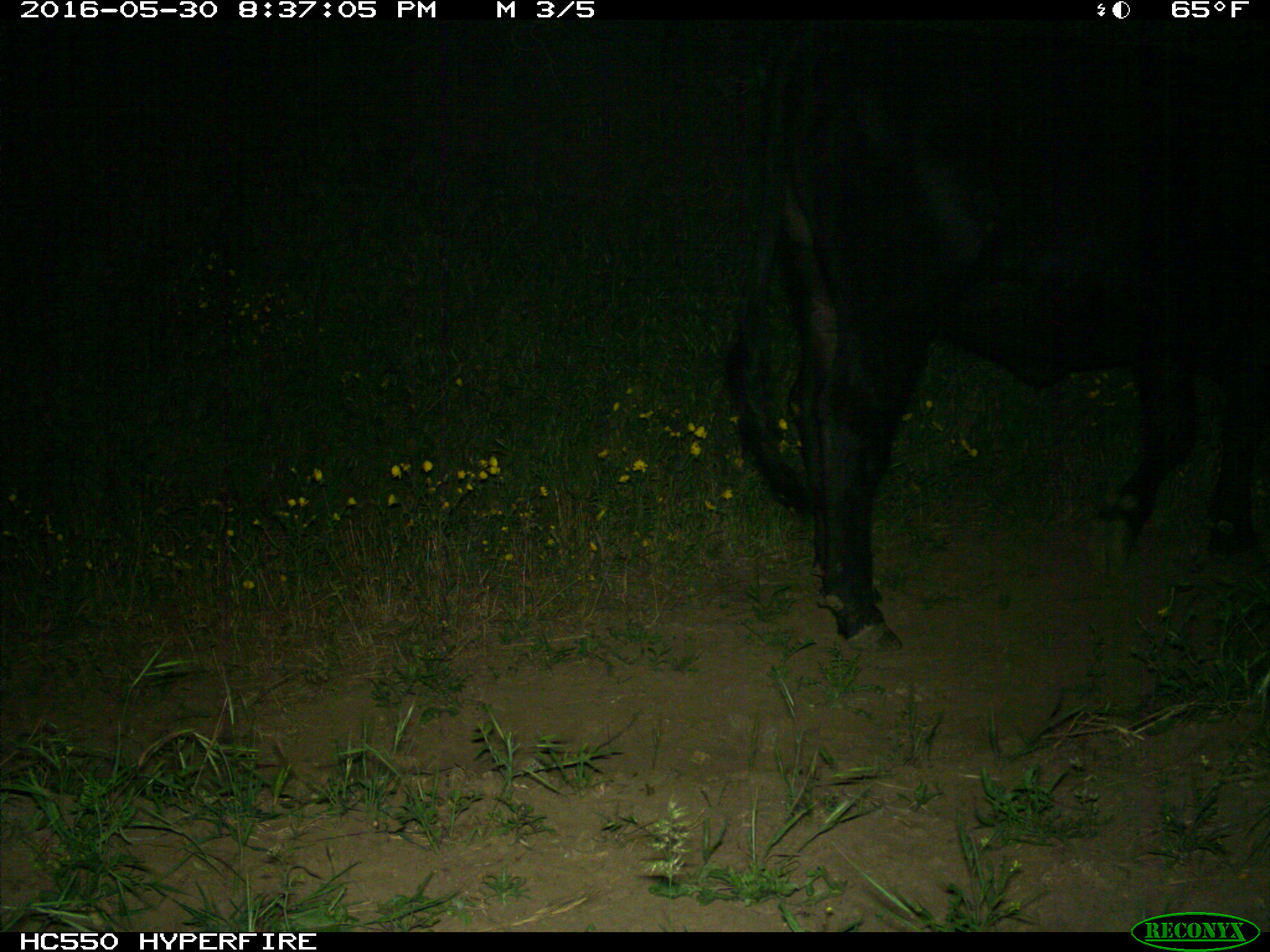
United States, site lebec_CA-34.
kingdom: Animalia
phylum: Chordata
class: Mammalia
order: Artiodactyla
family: Bovidae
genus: Bos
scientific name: Bos taurus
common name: domestic cow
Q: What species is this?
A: Bos taurus (domestic cow).